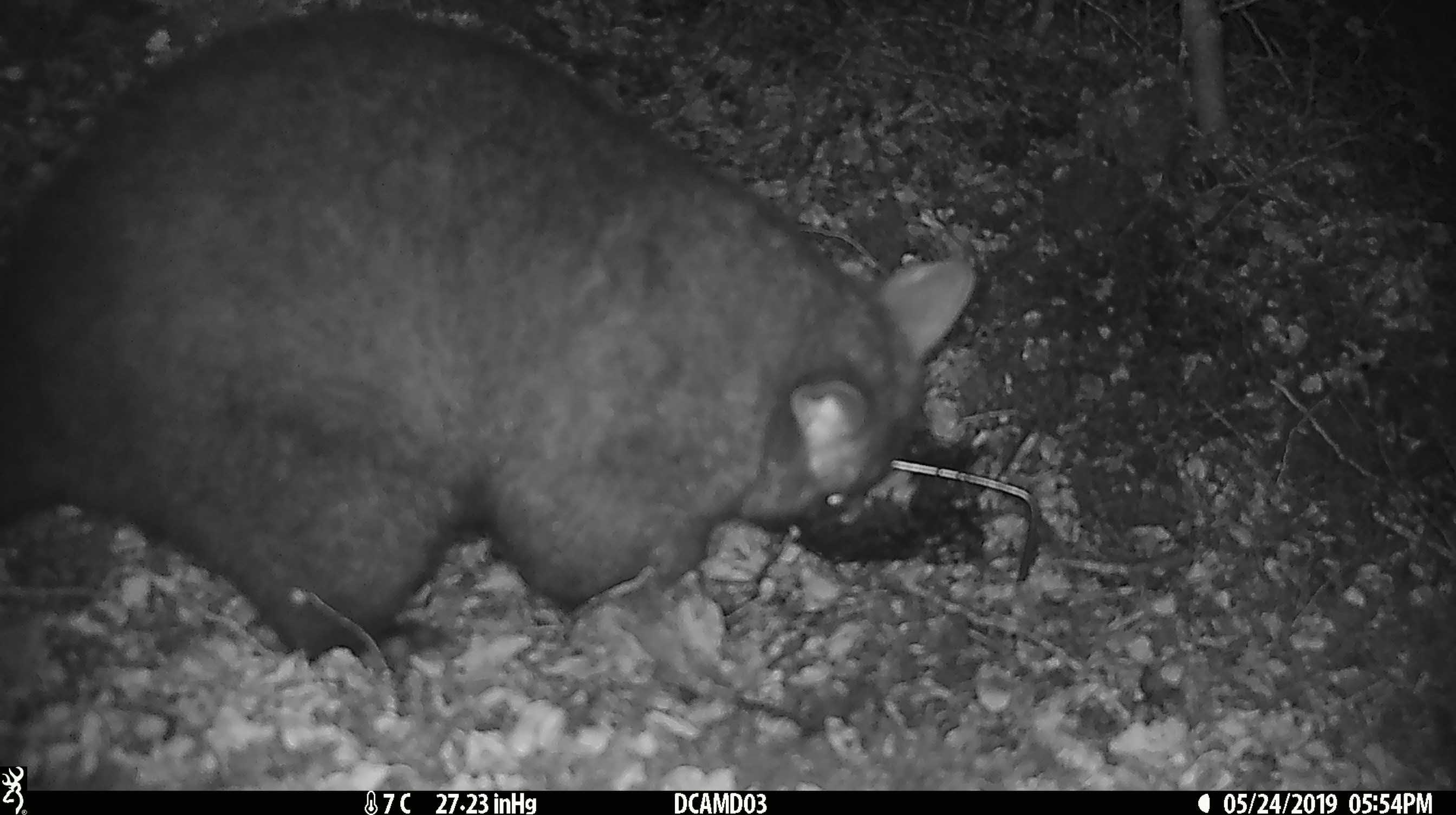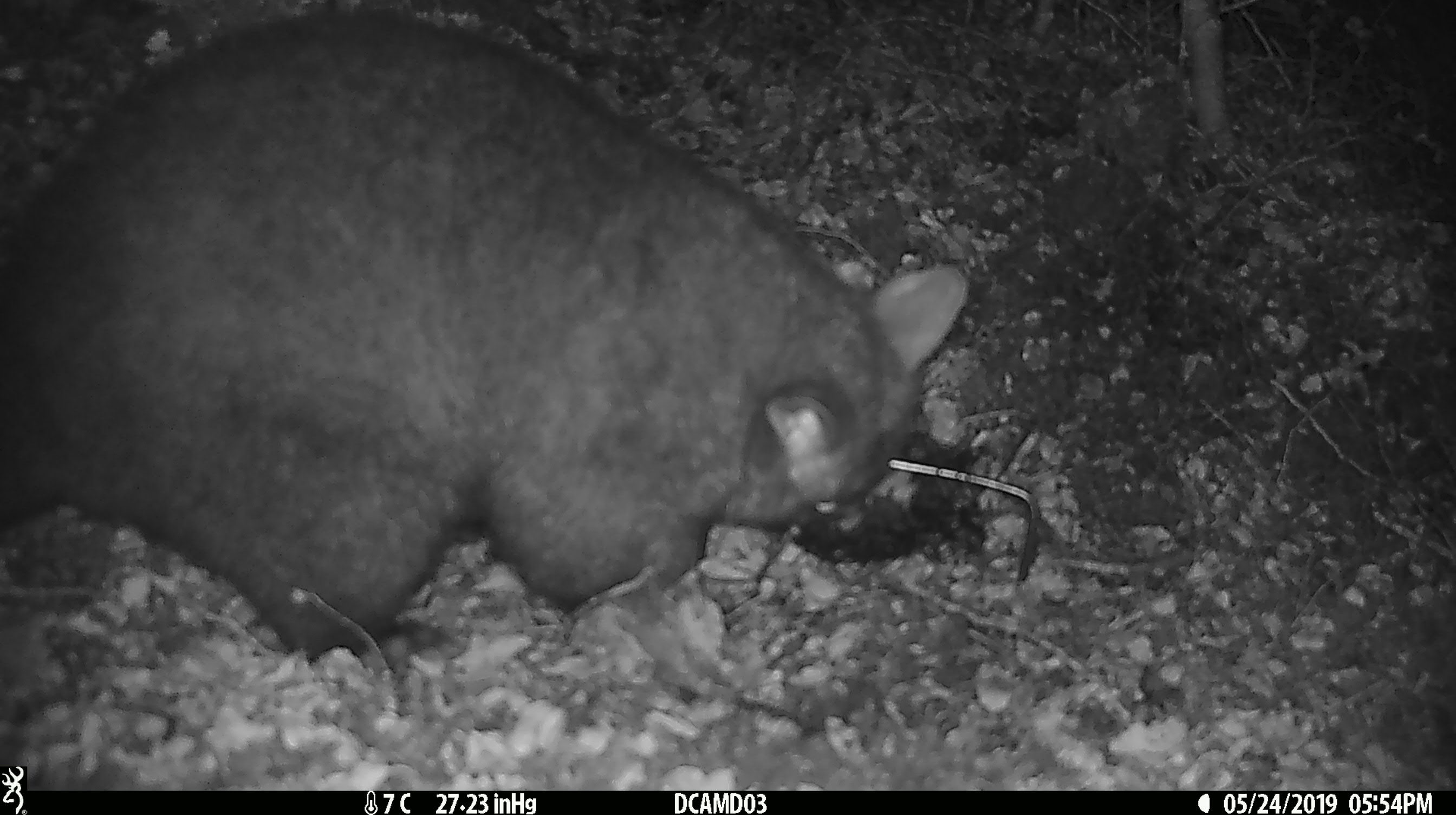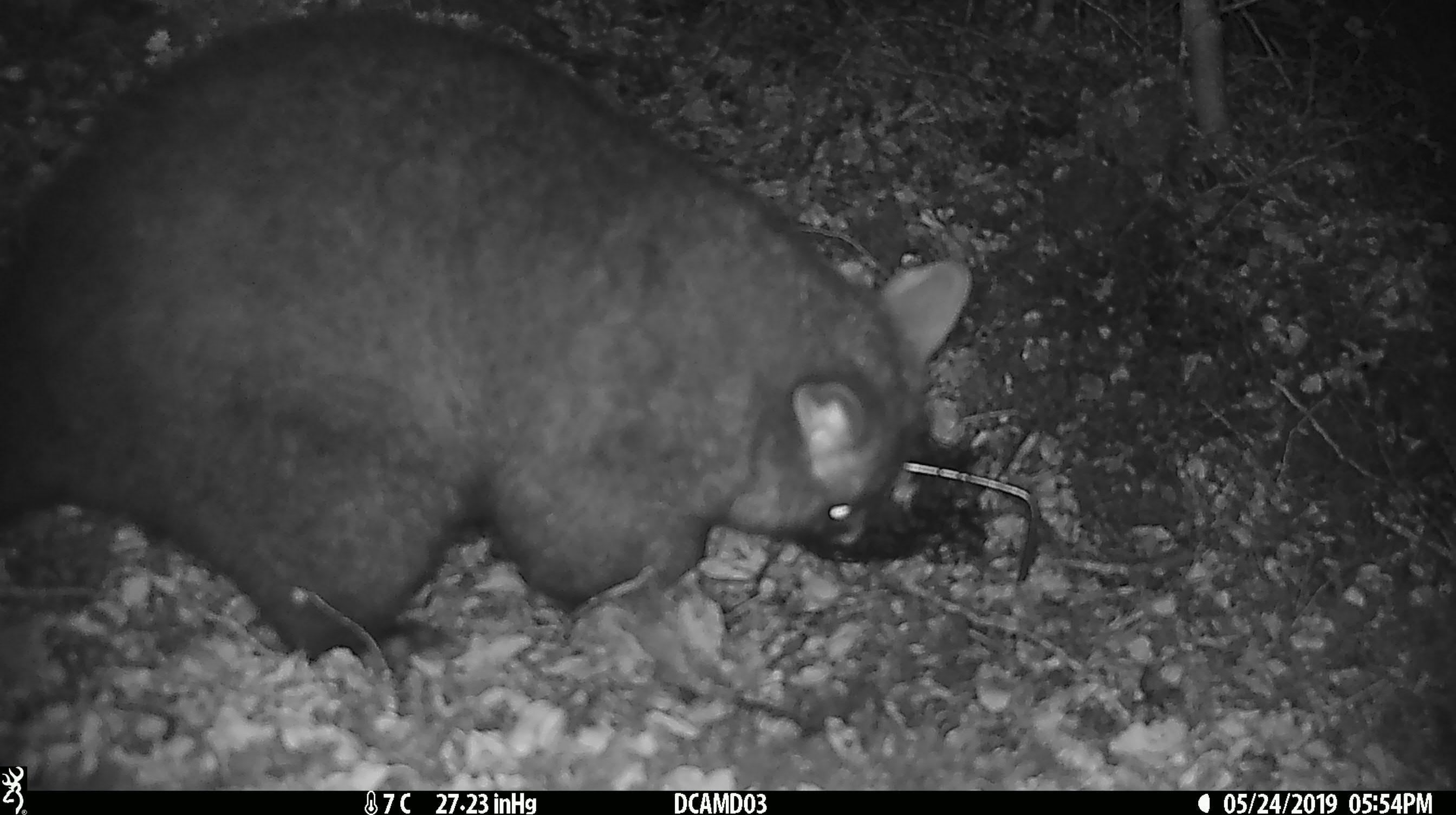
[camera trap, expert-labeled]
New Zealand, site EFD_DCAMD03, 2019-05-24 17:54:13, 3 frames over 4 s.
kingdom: Animalia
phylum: Chordata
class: Mammalia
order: Diprotodontia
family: Phalangeridae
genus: Trichosurus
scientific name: Trichosurus vulpecula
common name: common brushtail possum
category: possum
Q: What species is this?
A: Possum (common brushtail possum) (Trichosurus vulpecula).